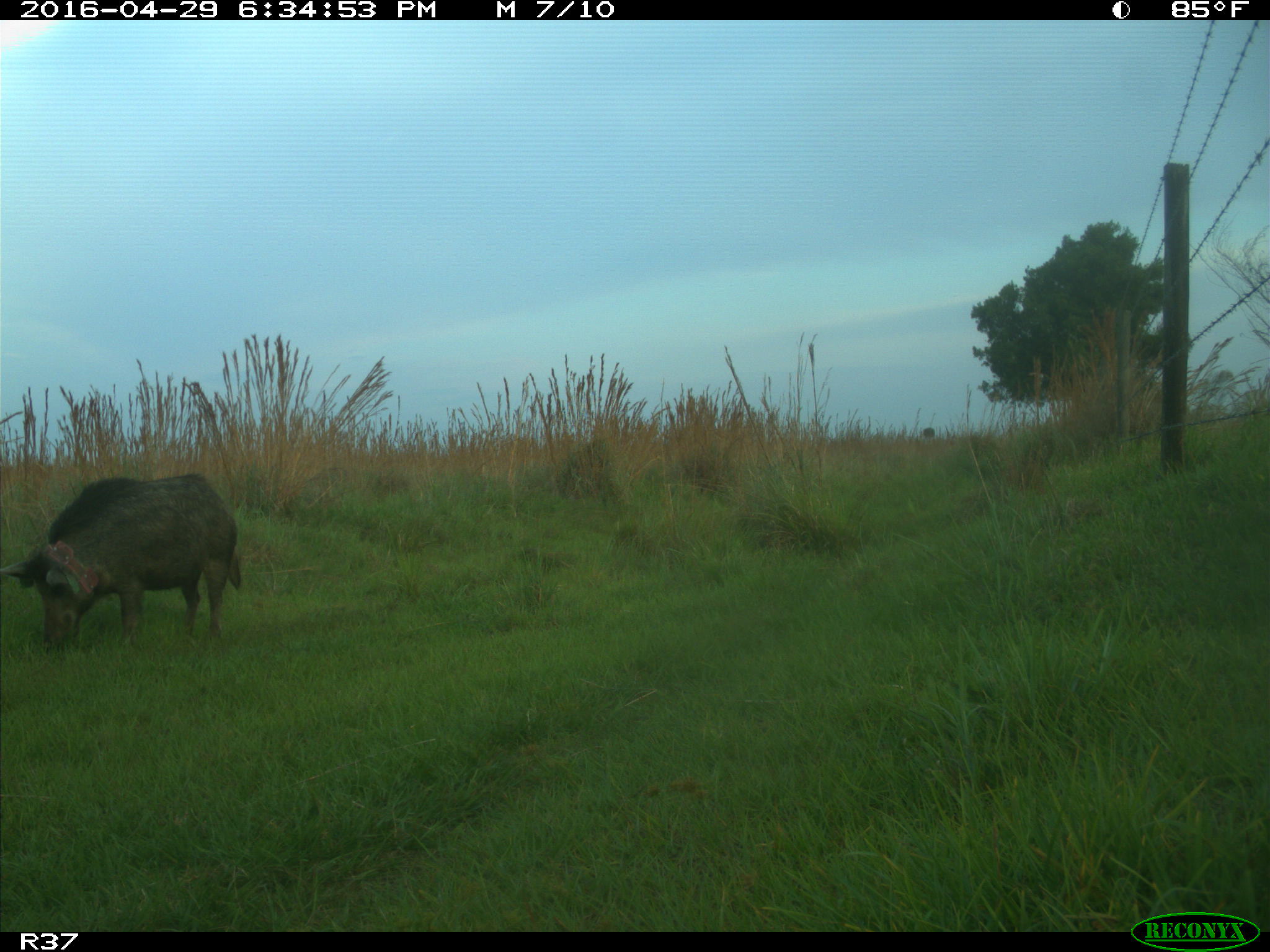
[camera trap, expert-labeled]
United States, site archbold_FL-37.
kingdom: Animalia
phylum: Chordata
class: Mammalia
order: Artiodactyla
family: Suidae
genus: Sus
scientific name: Sus scrofa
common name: wild boar